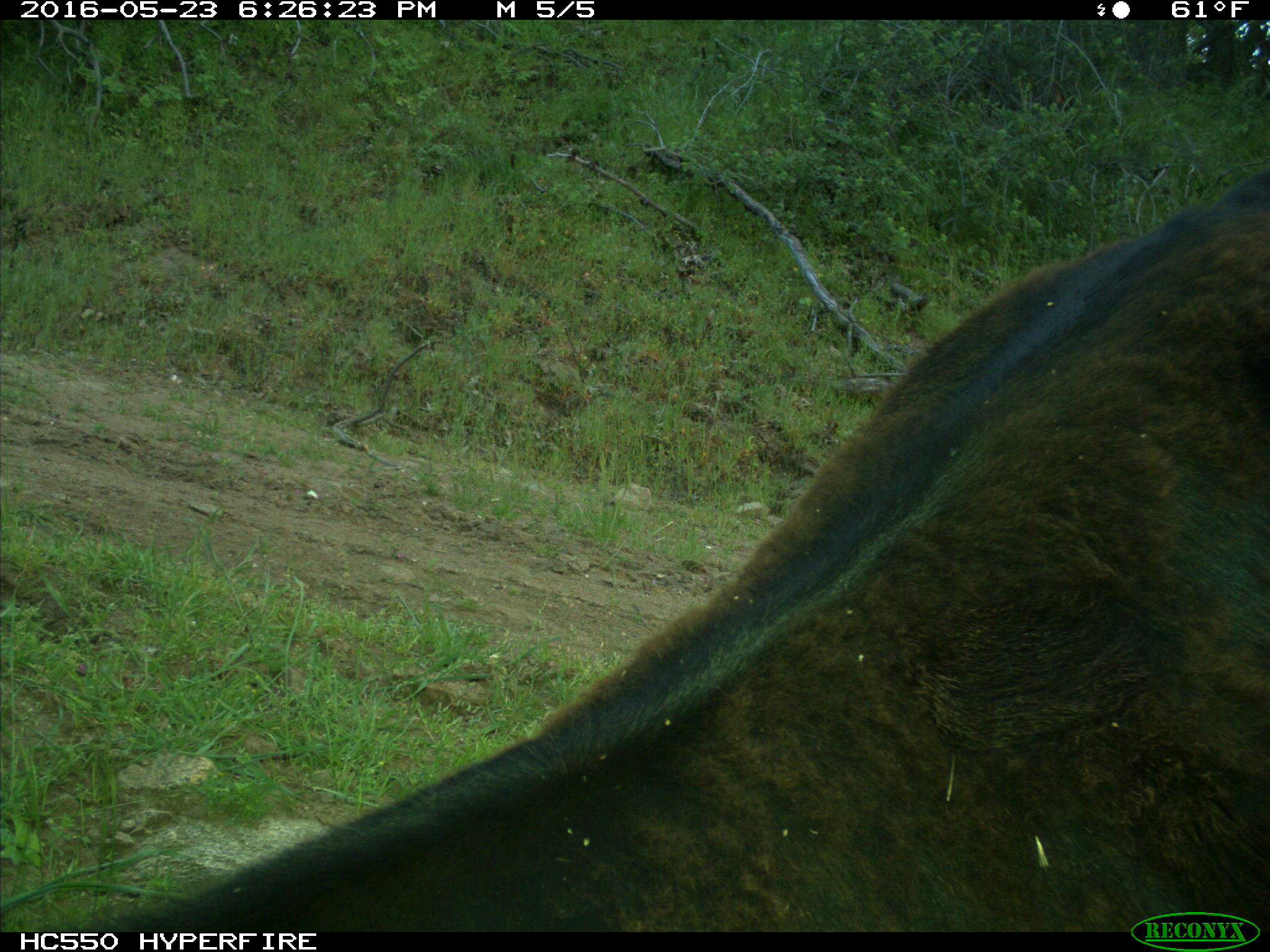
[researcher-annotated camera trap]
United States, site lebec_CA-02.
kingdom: Animalia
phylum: Chordata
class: Mammalia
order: Artiodactyla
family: Bovidae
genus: Bos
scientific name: Bos taurus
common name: domestic cow